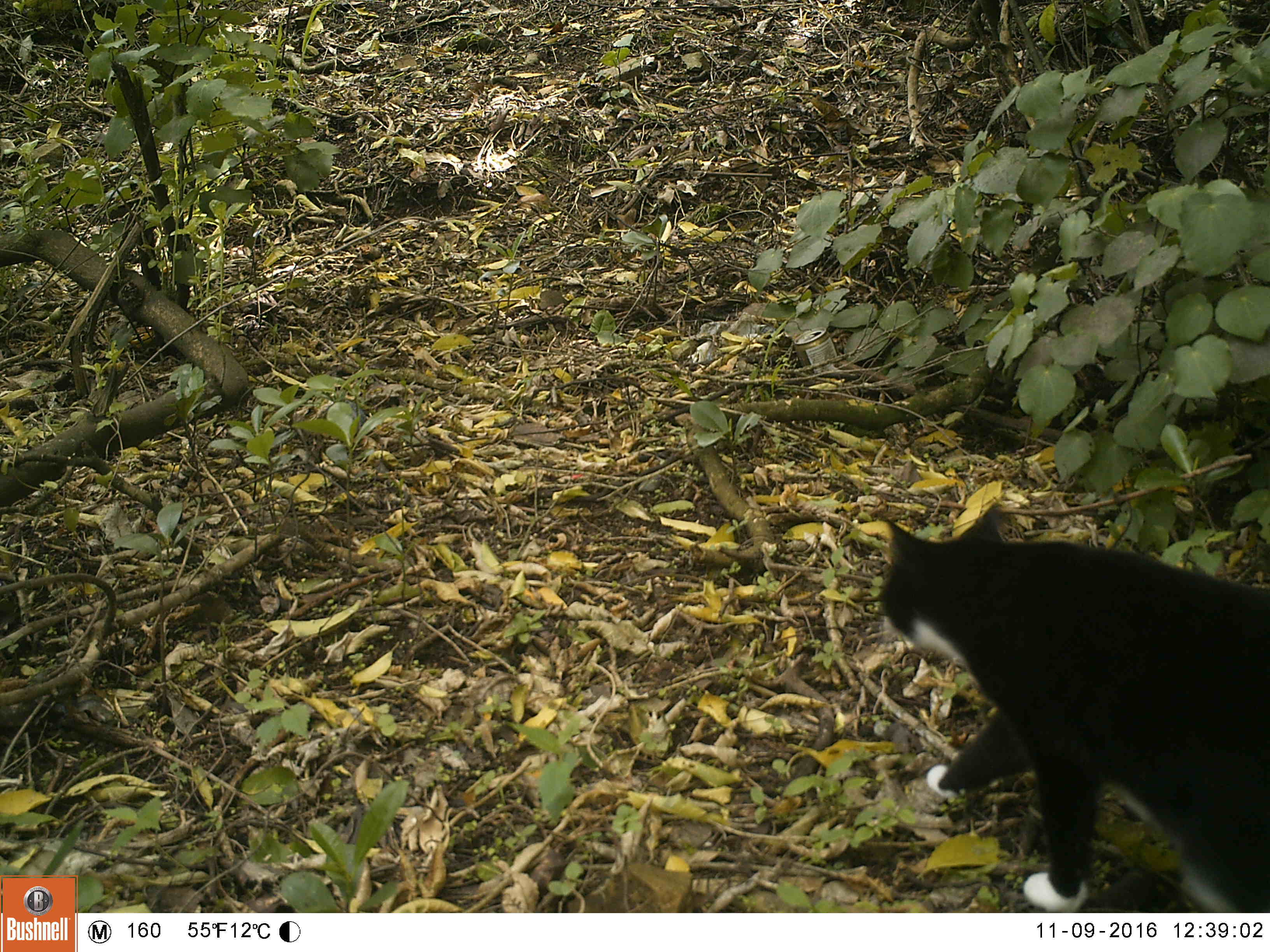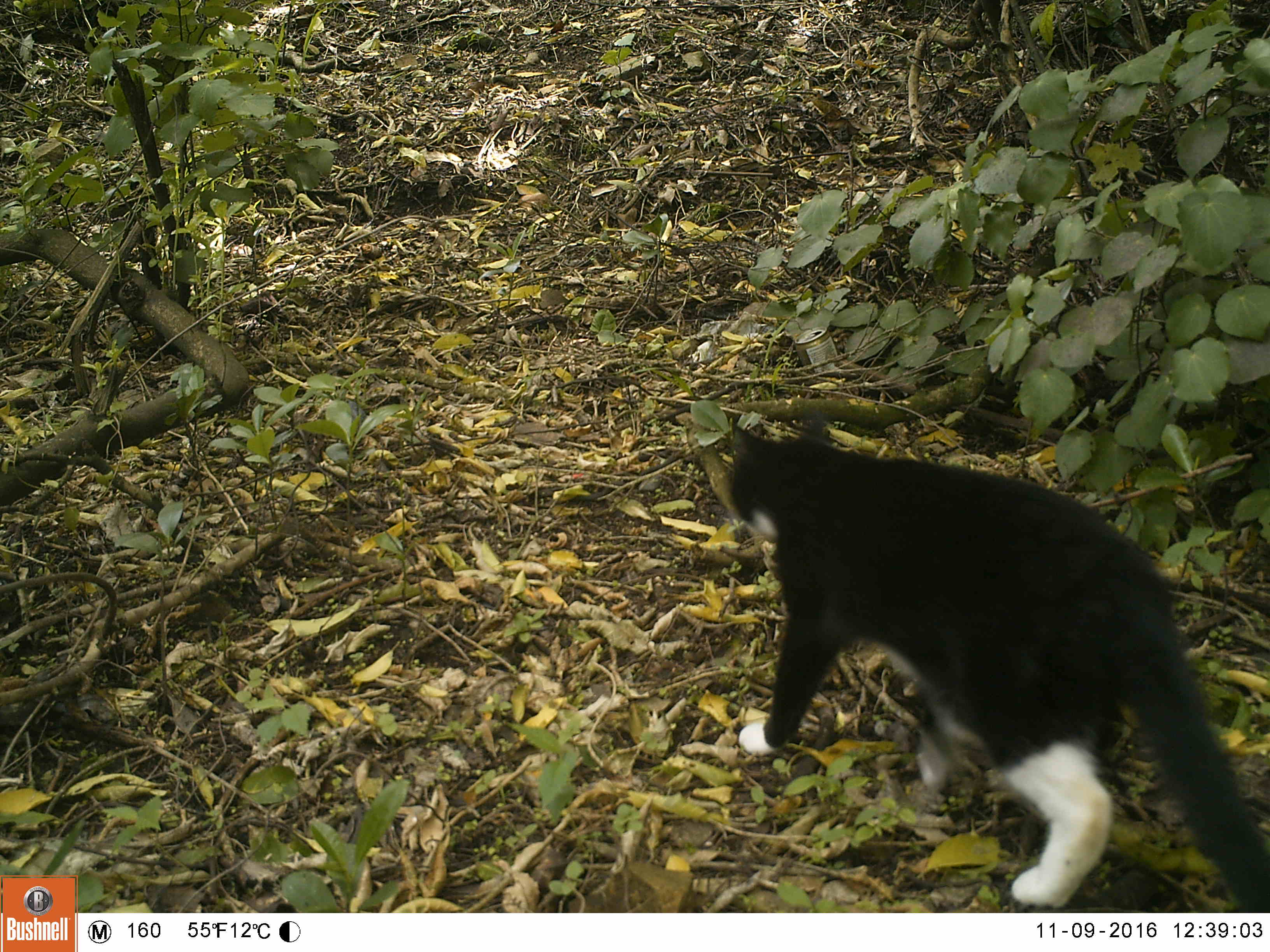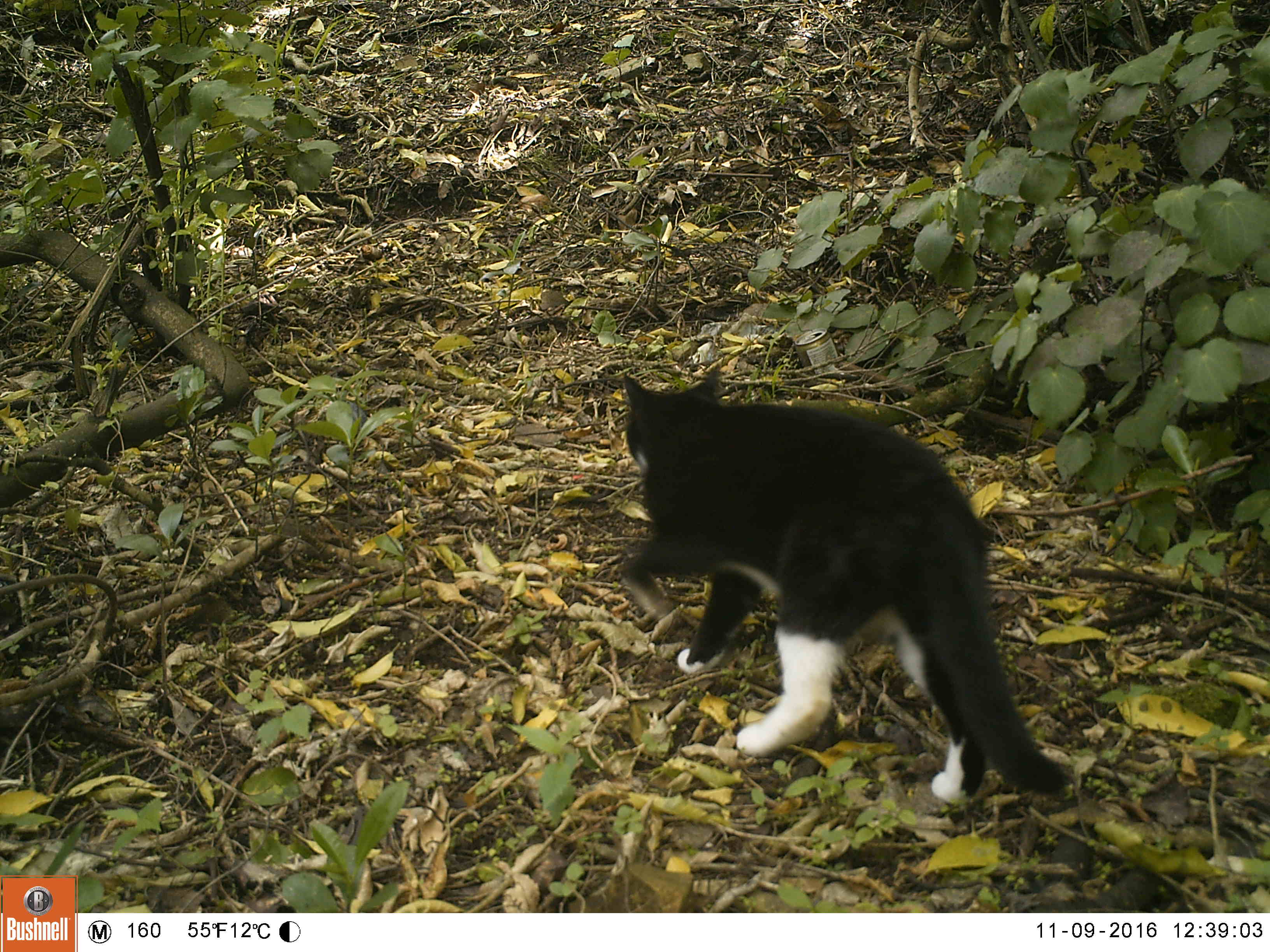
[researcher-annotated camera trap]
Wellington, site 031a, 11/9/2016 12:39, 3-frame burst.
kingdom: Animalia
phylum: Chordata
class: Mammalia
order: Carnivora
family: Felidae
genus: Felis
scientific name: Felis catus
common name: cat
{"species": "cat (Felis catus)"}